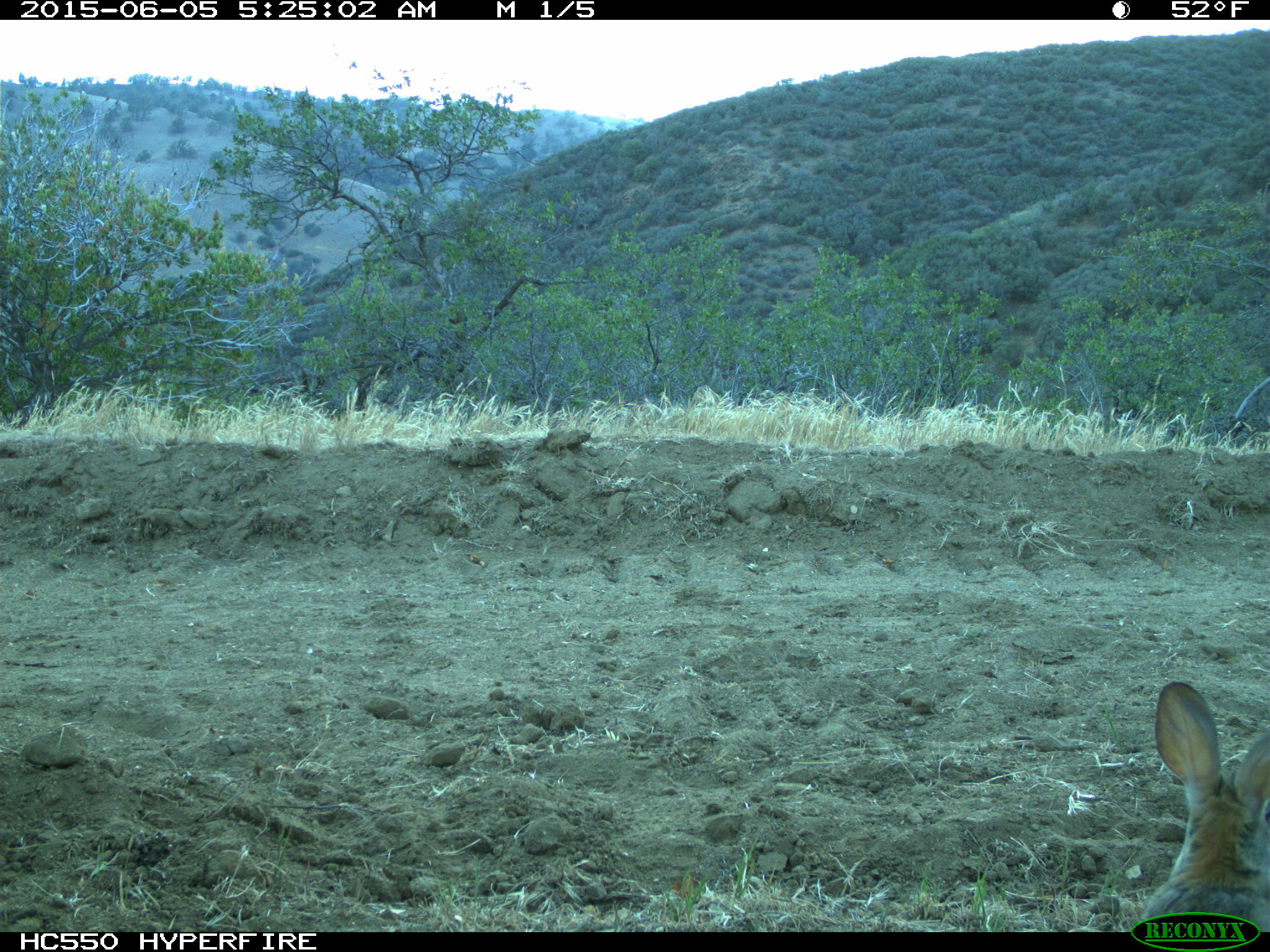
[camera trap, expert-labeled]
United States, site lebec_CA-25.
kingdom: Animalia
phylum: Chordata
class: Mammalia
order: Lagomorpha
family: Leporidae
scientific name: Leporidae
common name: rabbits and hares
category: unidentified rabbit